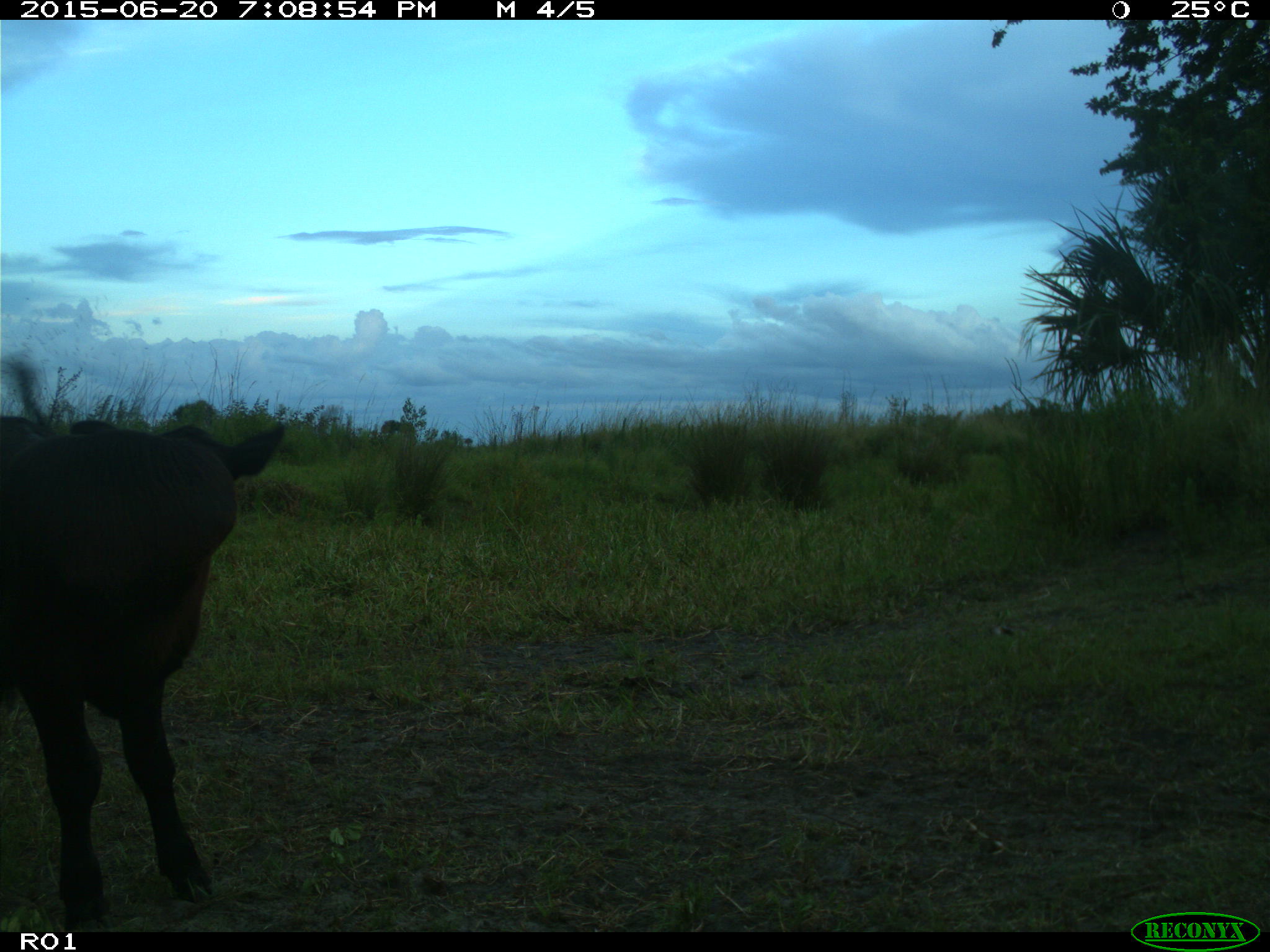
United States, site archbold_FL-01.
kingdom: Animalia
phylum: Chordata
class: Mammalia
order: Artiodactyla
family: Bovidae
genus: Bos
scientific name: Bos taurus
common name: domestic cow